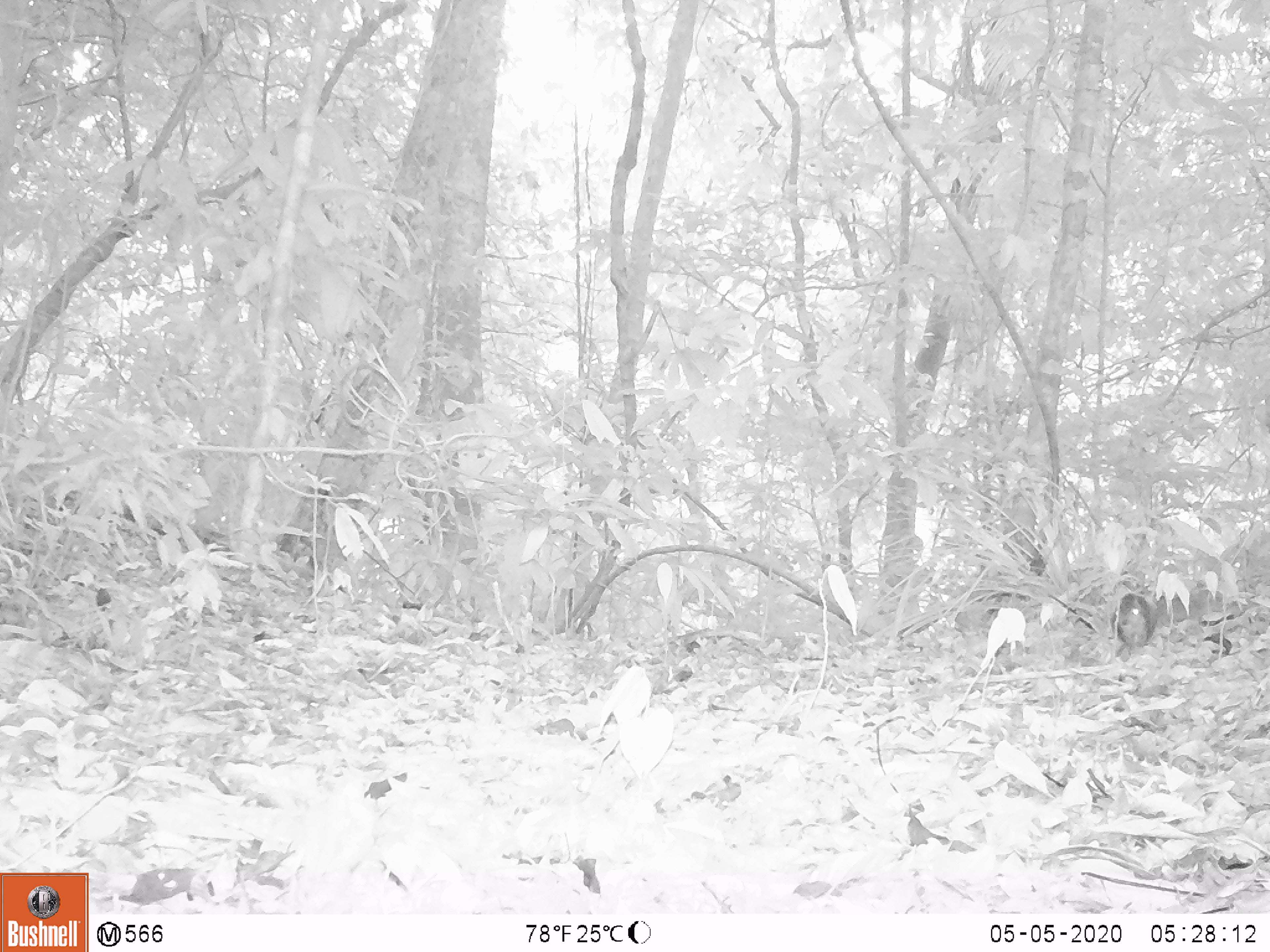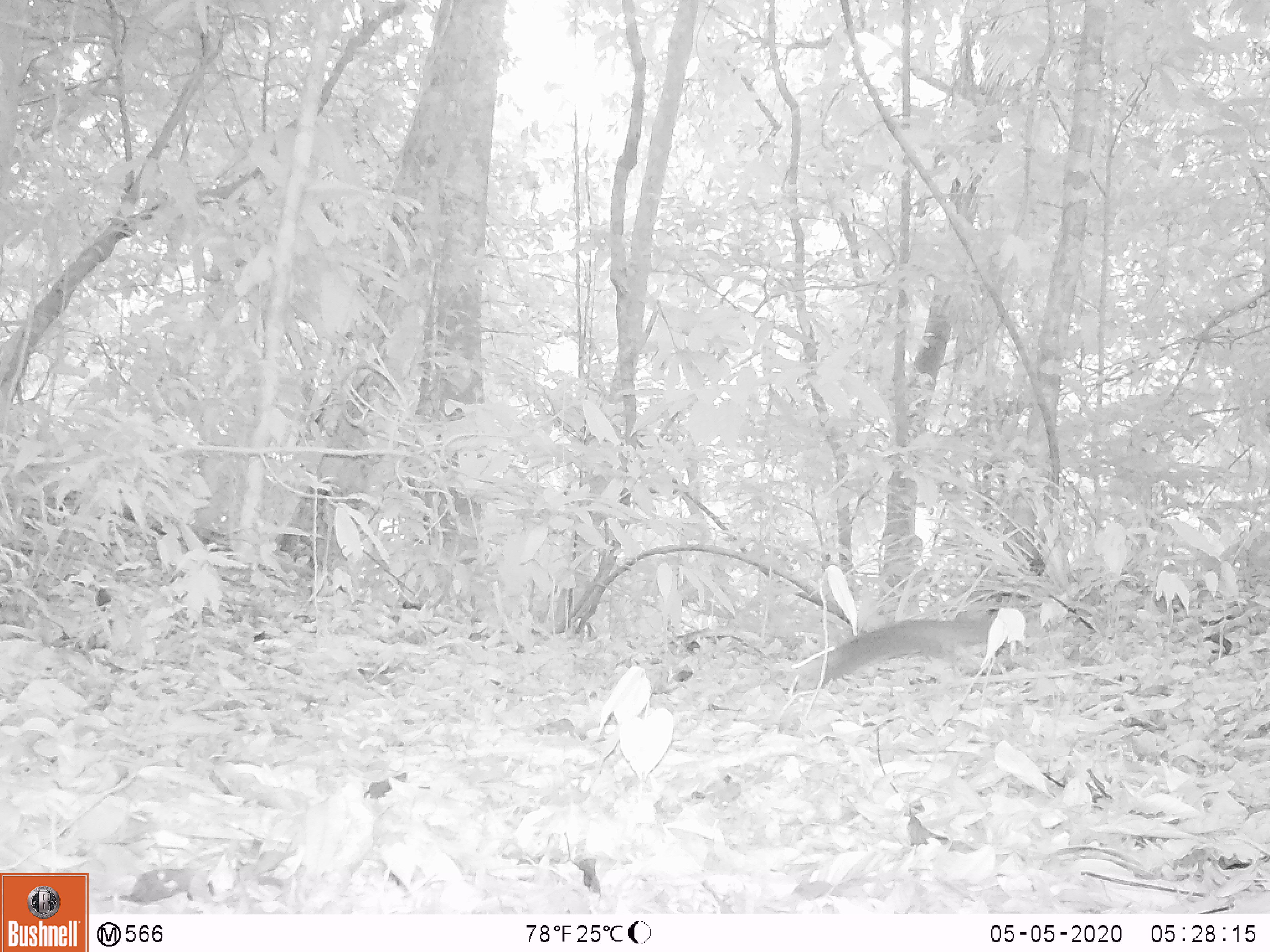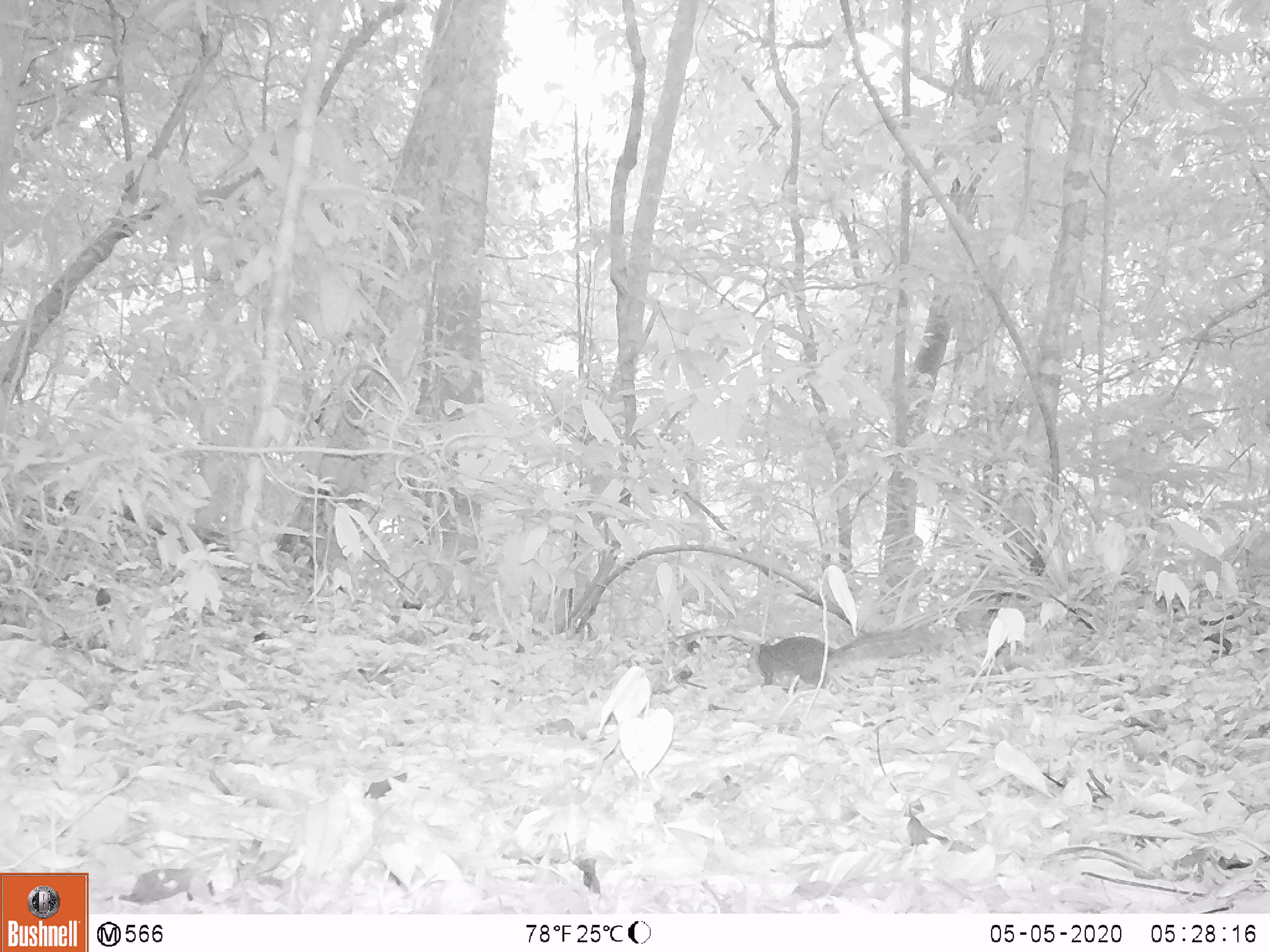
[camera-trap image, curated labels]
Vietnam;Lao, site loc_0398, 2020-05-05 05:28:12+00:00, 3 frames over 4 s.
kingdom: Animalia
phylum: Chordata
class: Mammalia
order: Rodentia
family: Sciuridae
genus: Dremomys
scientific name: Dremomys rufigenis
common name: red-cheeked squirrel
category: red cheeked squirrel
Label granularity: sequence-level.